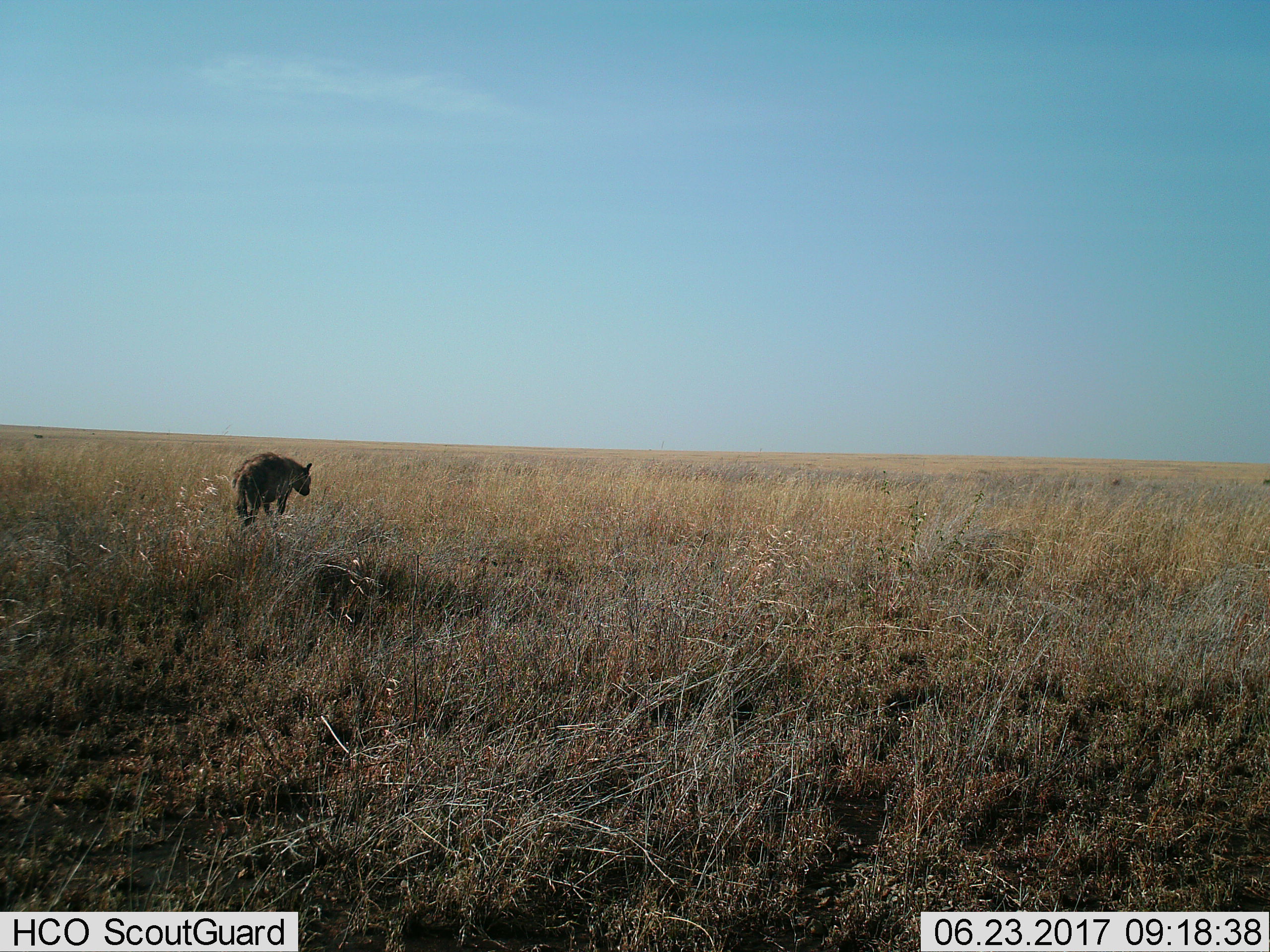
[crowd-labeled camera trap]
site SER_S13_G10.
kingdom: Animalia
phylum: Chordata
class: Mammalia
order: Carnivora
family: Hyaenidae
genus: Crocuta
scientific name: Crocuta crocuta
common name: spotted hyena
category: hyenaspotted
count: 1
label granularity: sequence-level